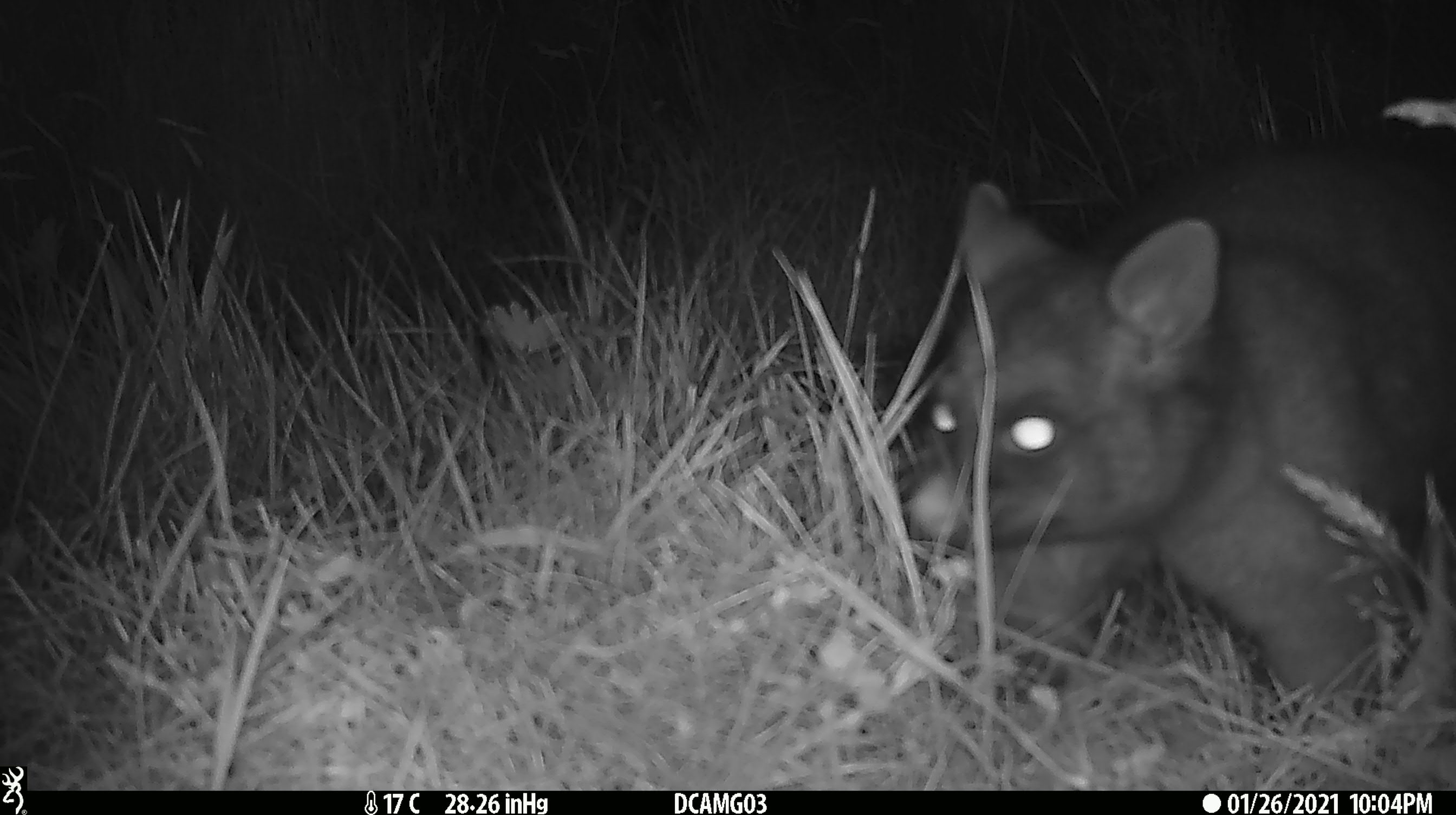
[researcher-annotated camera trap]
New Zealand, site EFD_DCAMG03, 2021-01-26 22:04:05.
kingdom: Animalia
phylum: Chordata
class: Mammalia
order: Diprotodontia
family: Phalangeridae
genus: Trichosurus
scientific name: Trichosurus vulpecula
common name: common brushtail possum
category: possum